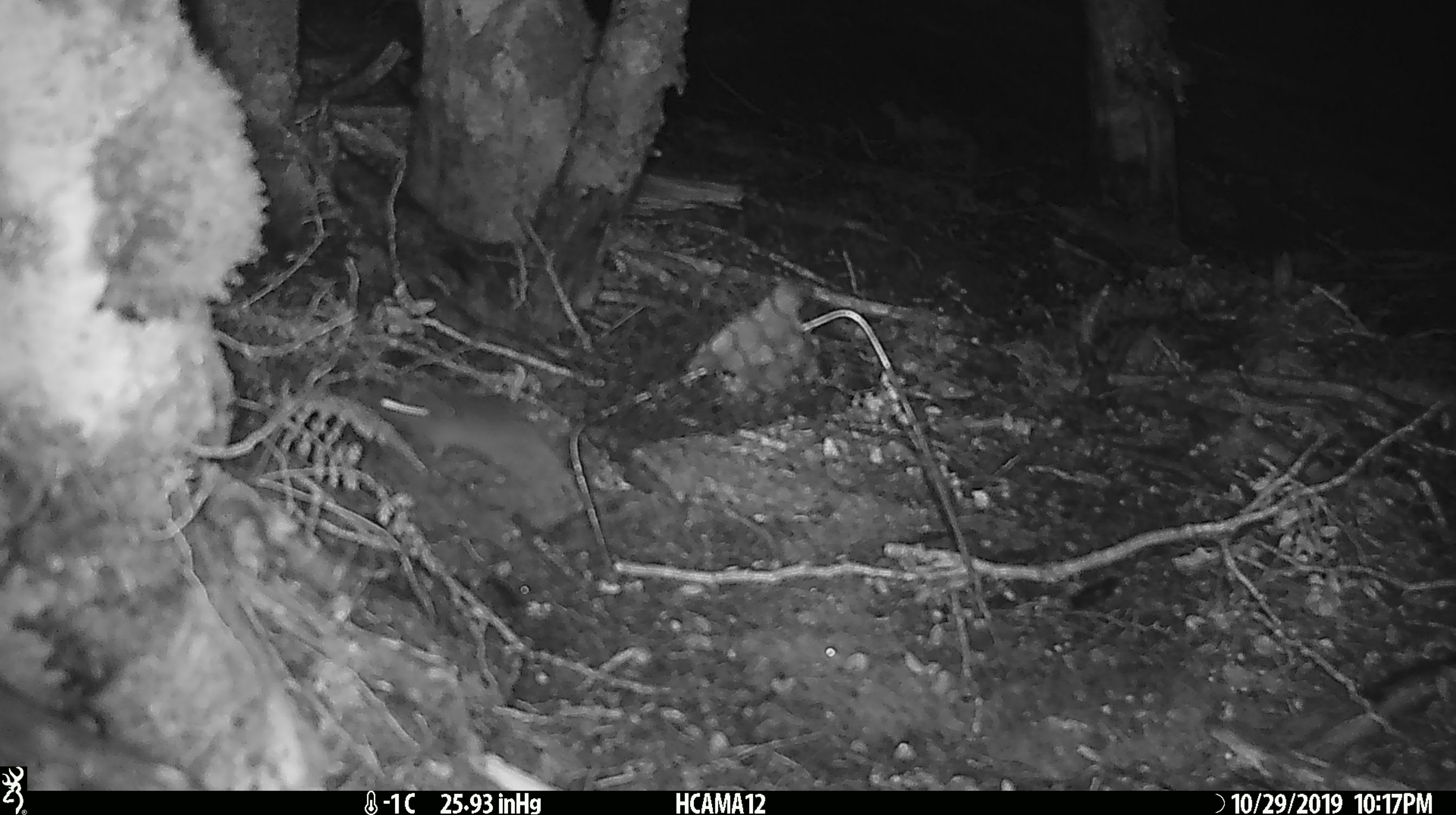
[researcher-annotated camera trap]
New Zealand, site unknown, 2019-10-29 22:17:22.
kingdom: Animalia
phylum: Chordata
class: Mammalia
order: Rodentia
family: Muridae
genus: Mus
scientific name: Mus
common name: mouse